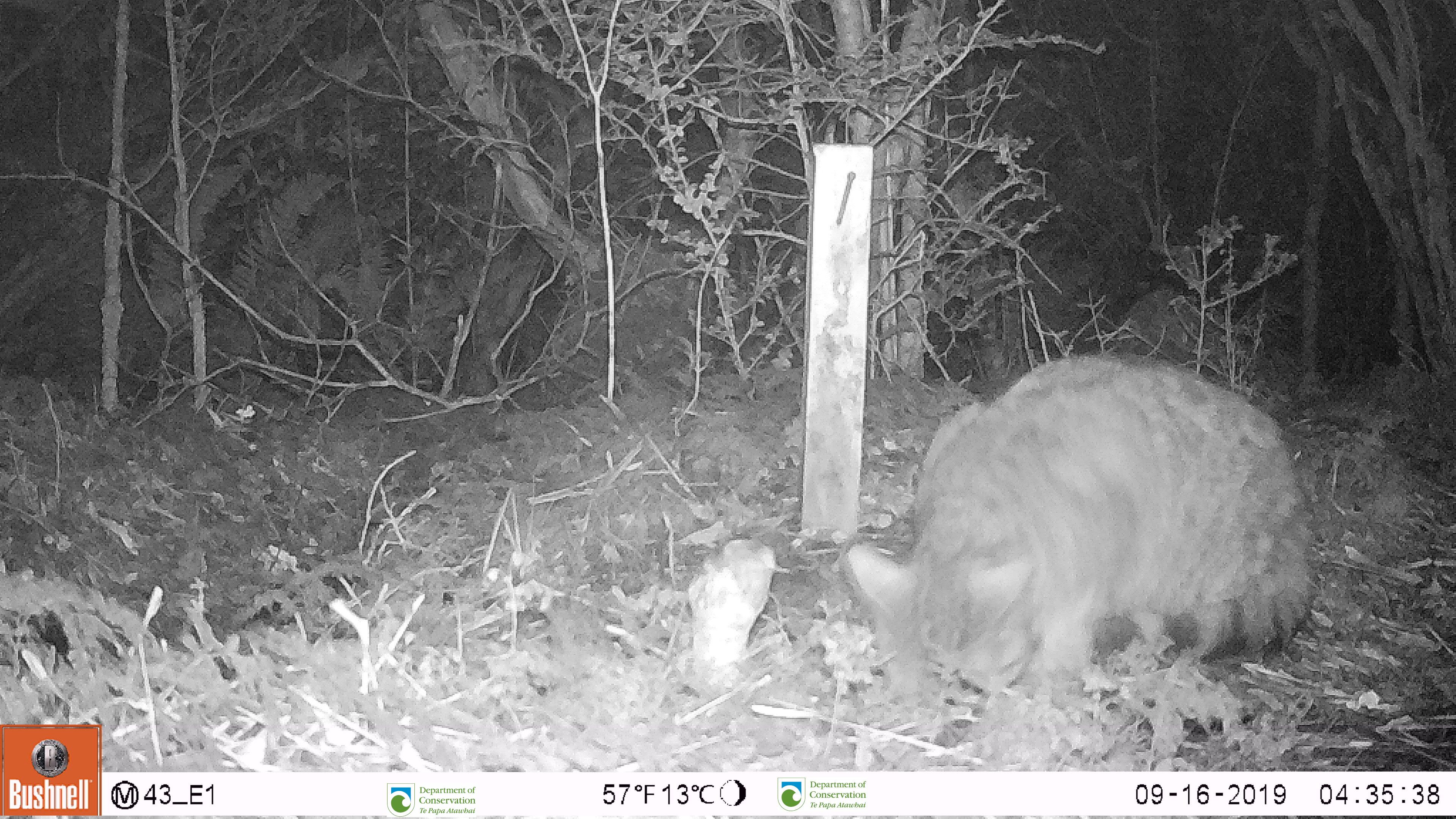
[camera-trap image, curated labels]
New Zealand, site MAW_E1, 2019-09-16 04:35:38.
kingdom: Animalia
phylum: Chordata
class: Mammalia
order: Carnivora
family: Felidae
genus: Felis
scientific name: Felis catus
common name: domestic cat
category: cat